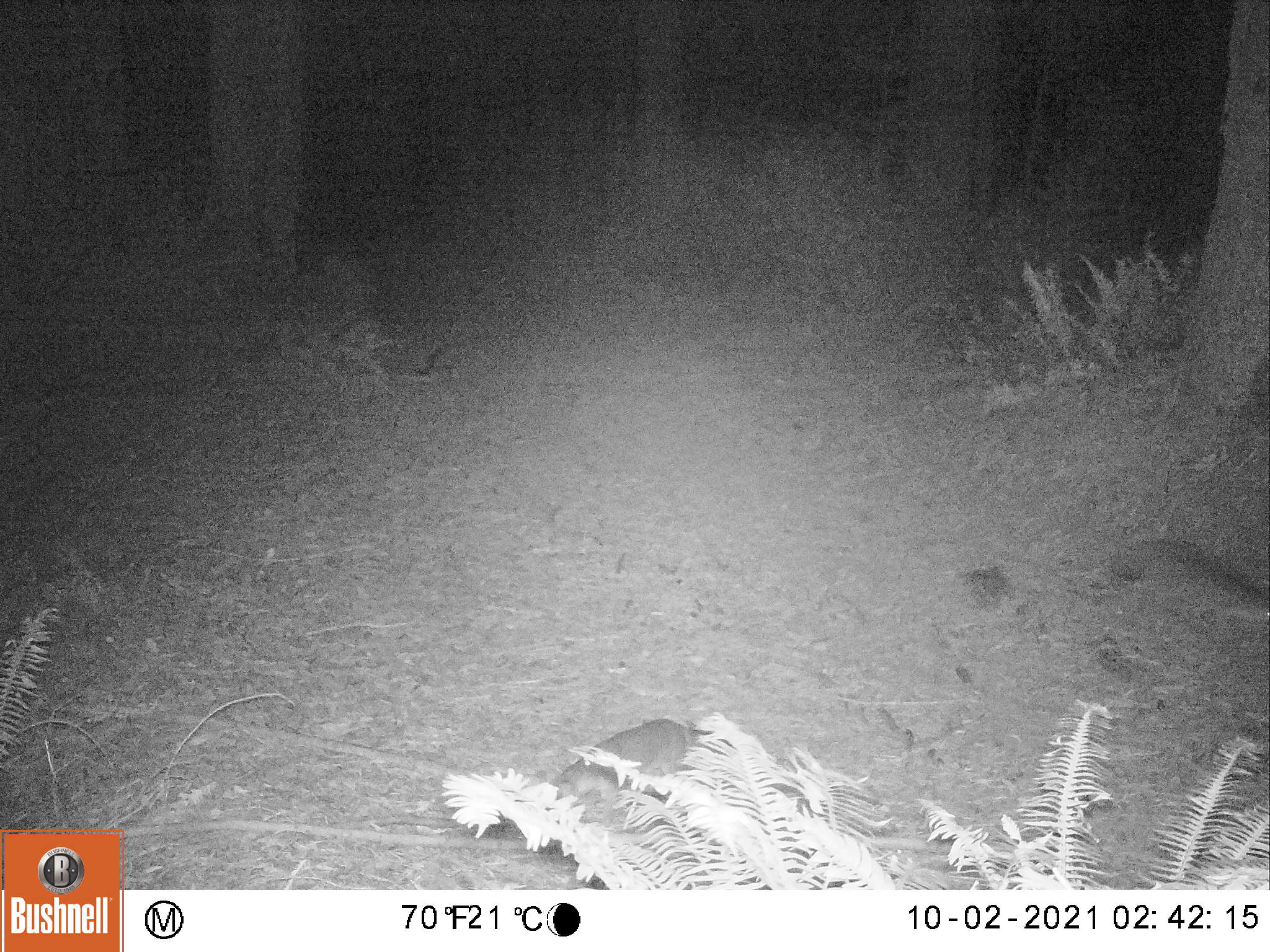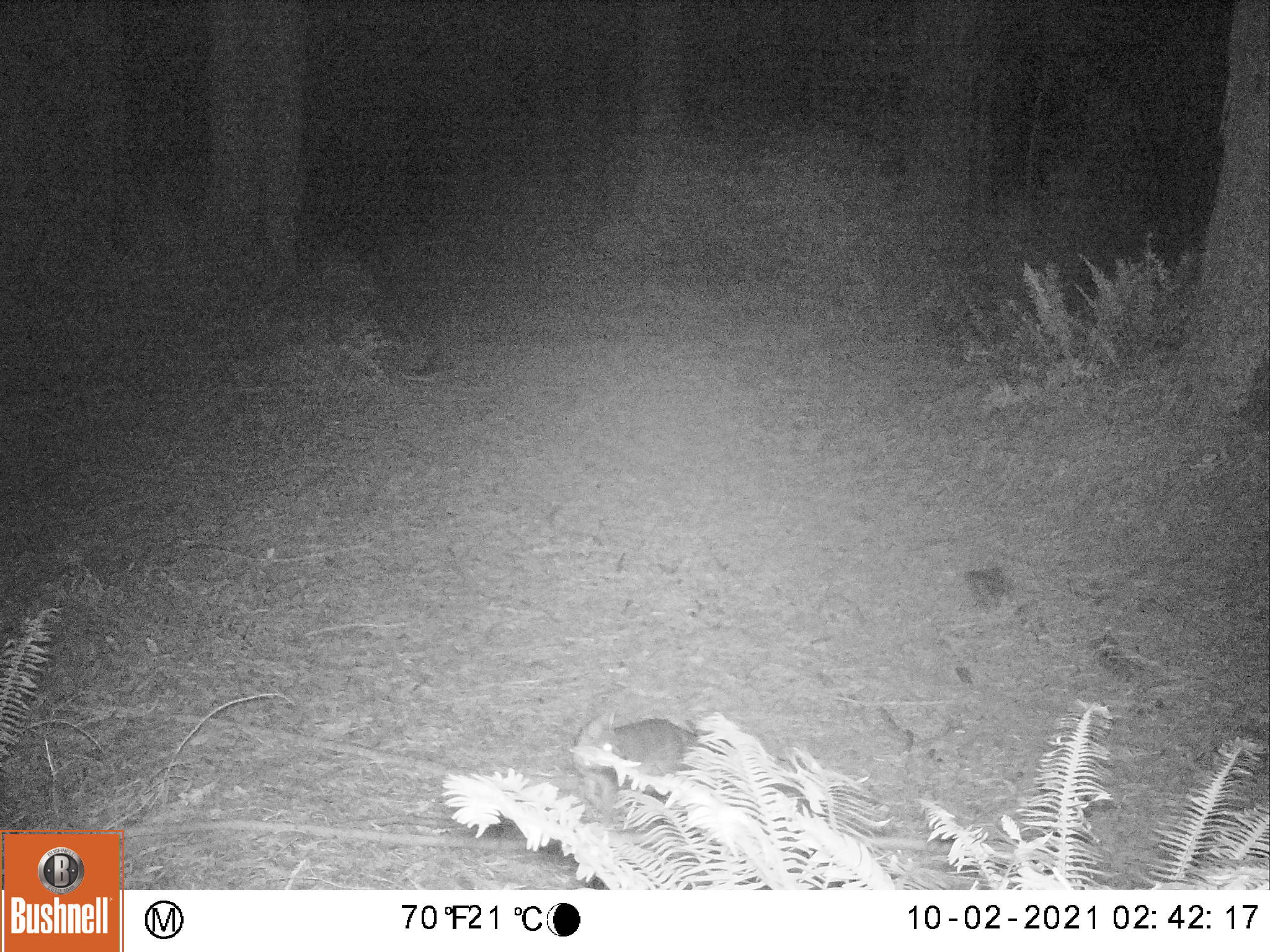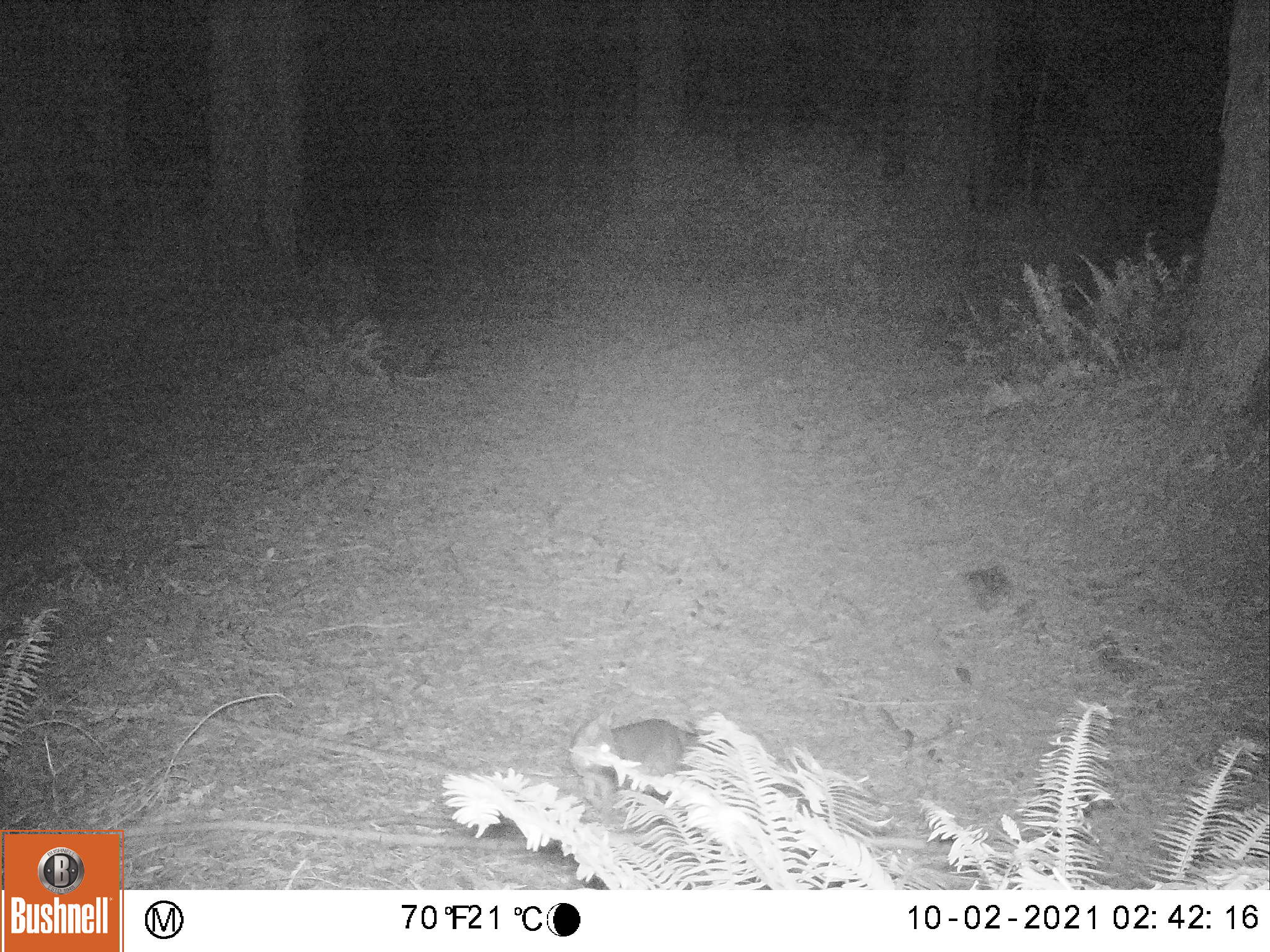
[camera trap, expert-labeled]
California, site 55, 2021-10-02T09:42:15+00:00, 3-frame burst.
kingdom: Animalia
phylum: Chordata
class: Mammalia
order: Carnivora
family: Canidae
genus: Urocyon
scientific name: Urocyon cinereoargenteus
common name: gray fox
Gray fox (Urocyon cinereoargenteus).